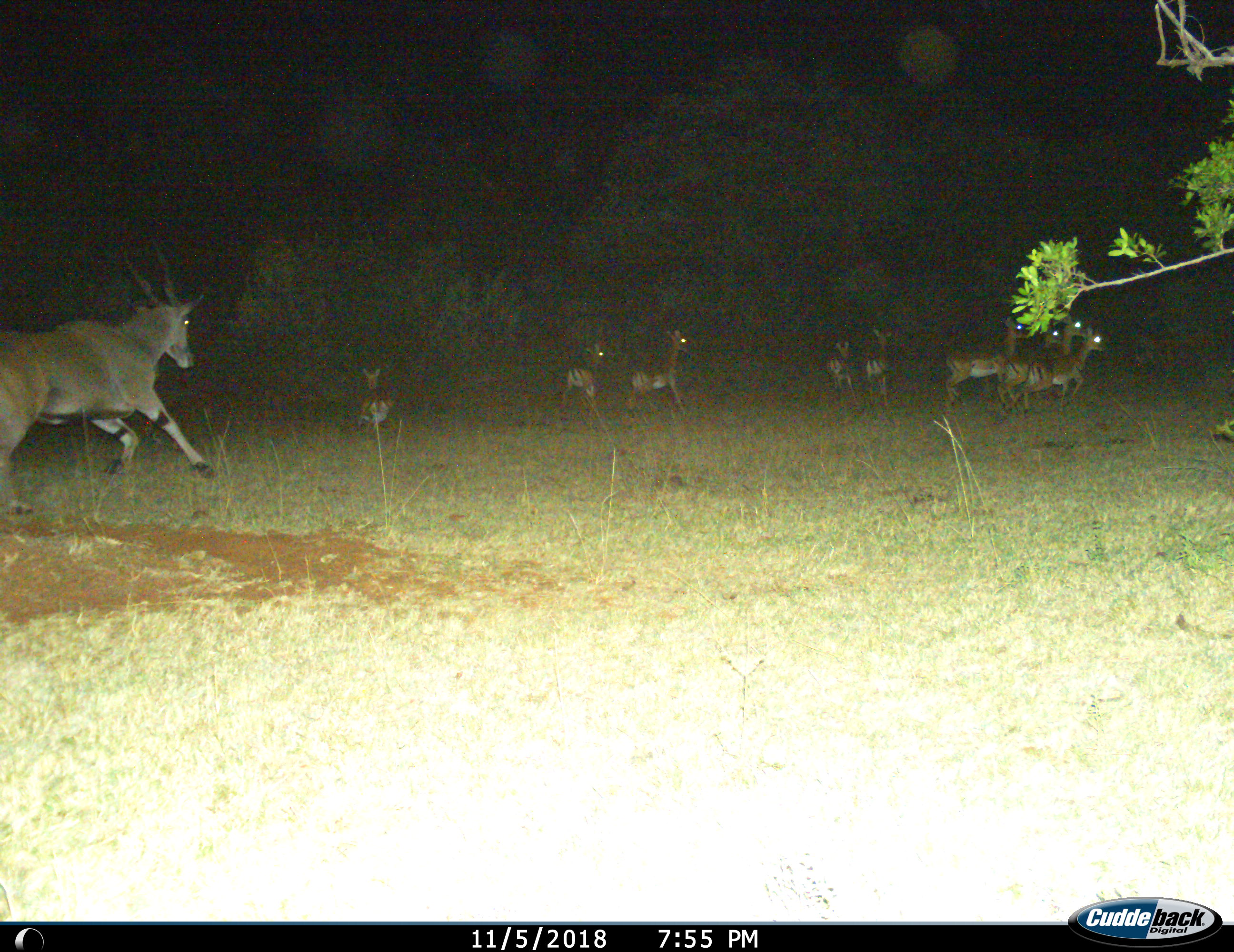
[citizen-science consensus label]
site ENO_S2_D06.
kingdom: Animalia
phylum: Chordata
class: Mammalia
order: Artiodactyla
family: Bovidae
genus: Tragelaphus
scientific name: Tragelaphus oryx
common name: eland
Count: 1.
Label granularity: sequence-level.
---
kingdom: Animalia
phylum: Chordata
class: Mammalia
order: Artiodactyla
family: Bovidae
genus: Aepyceros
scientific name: Aepyceros melampus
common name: impala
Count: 9.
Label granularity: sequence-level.